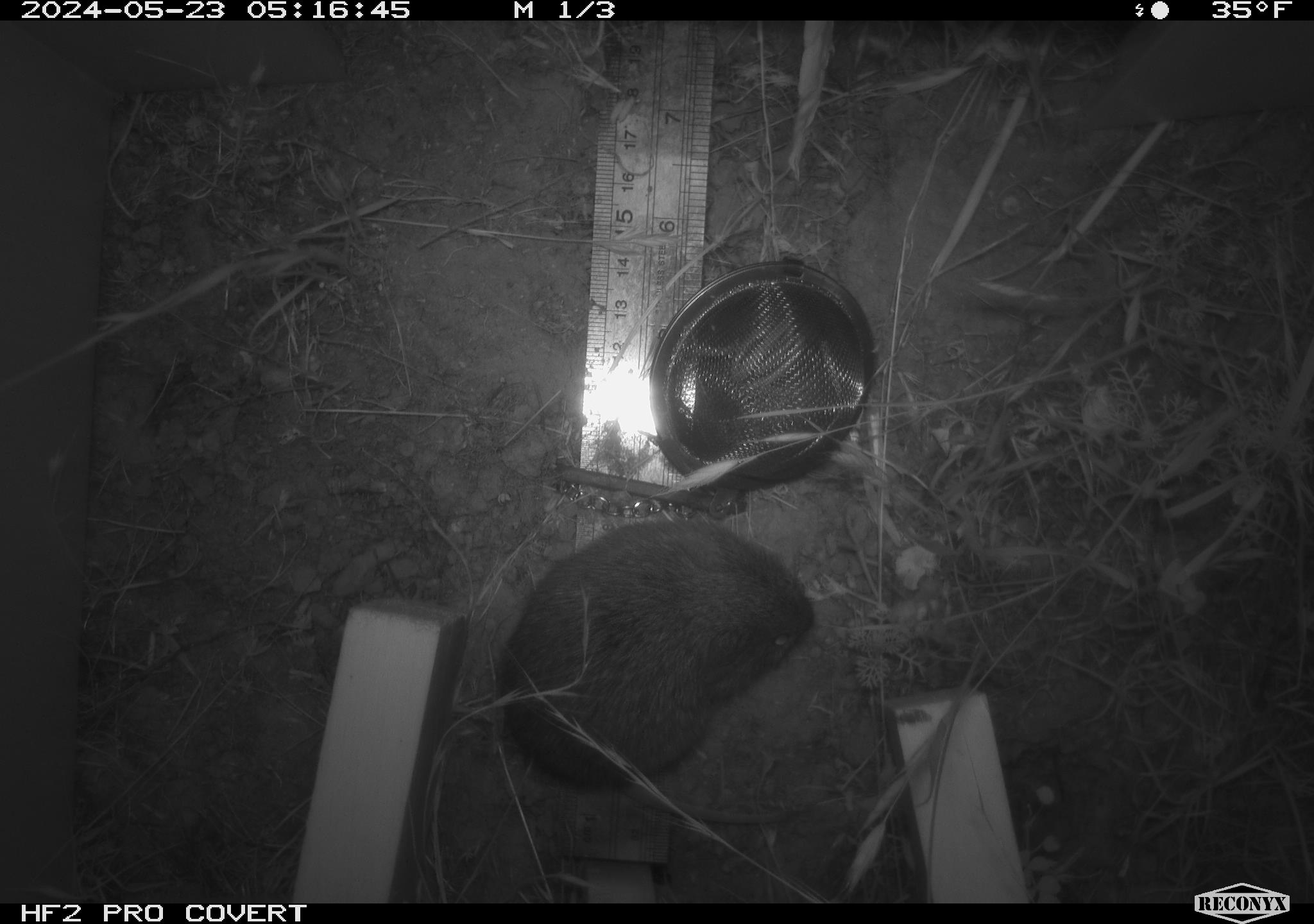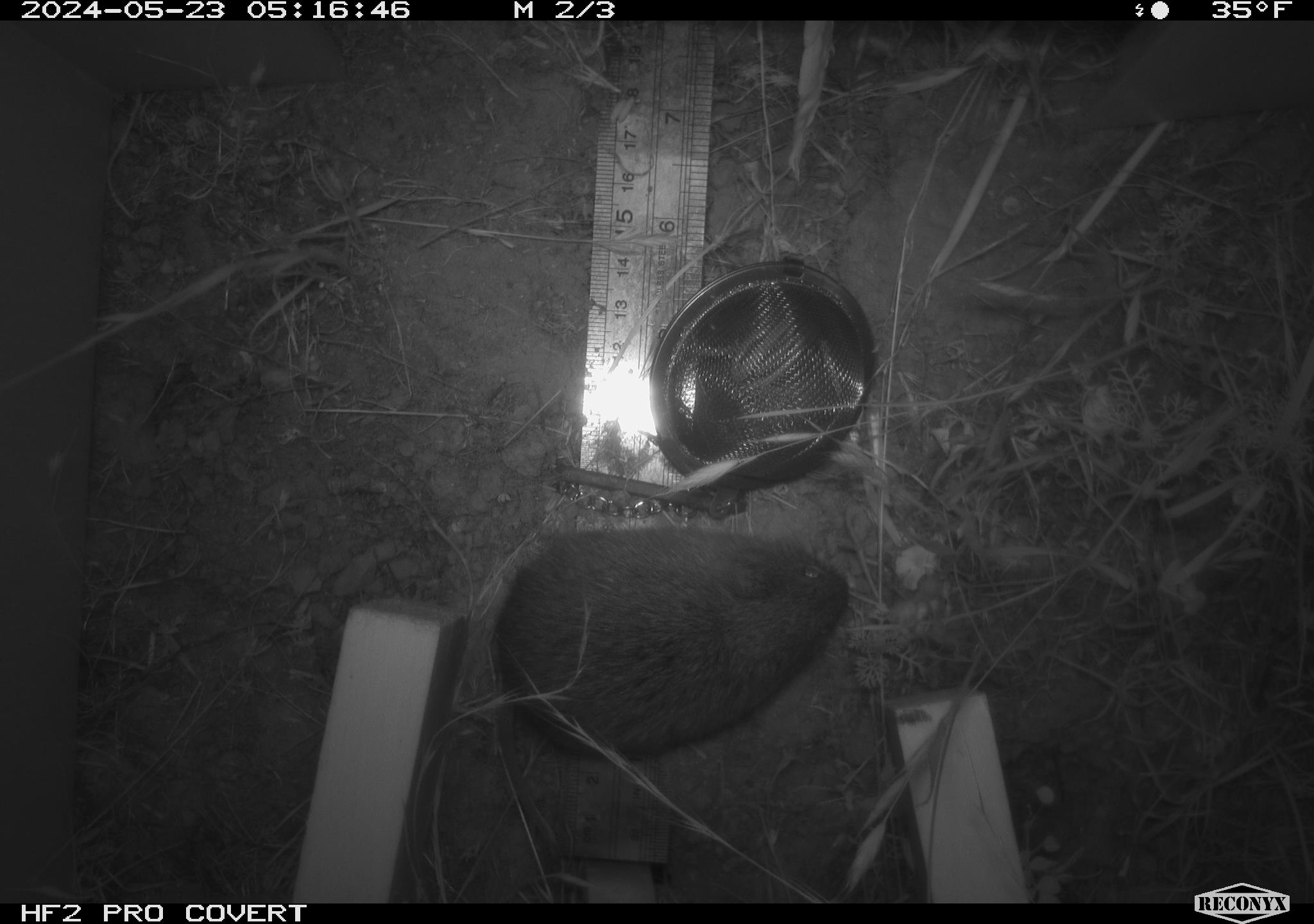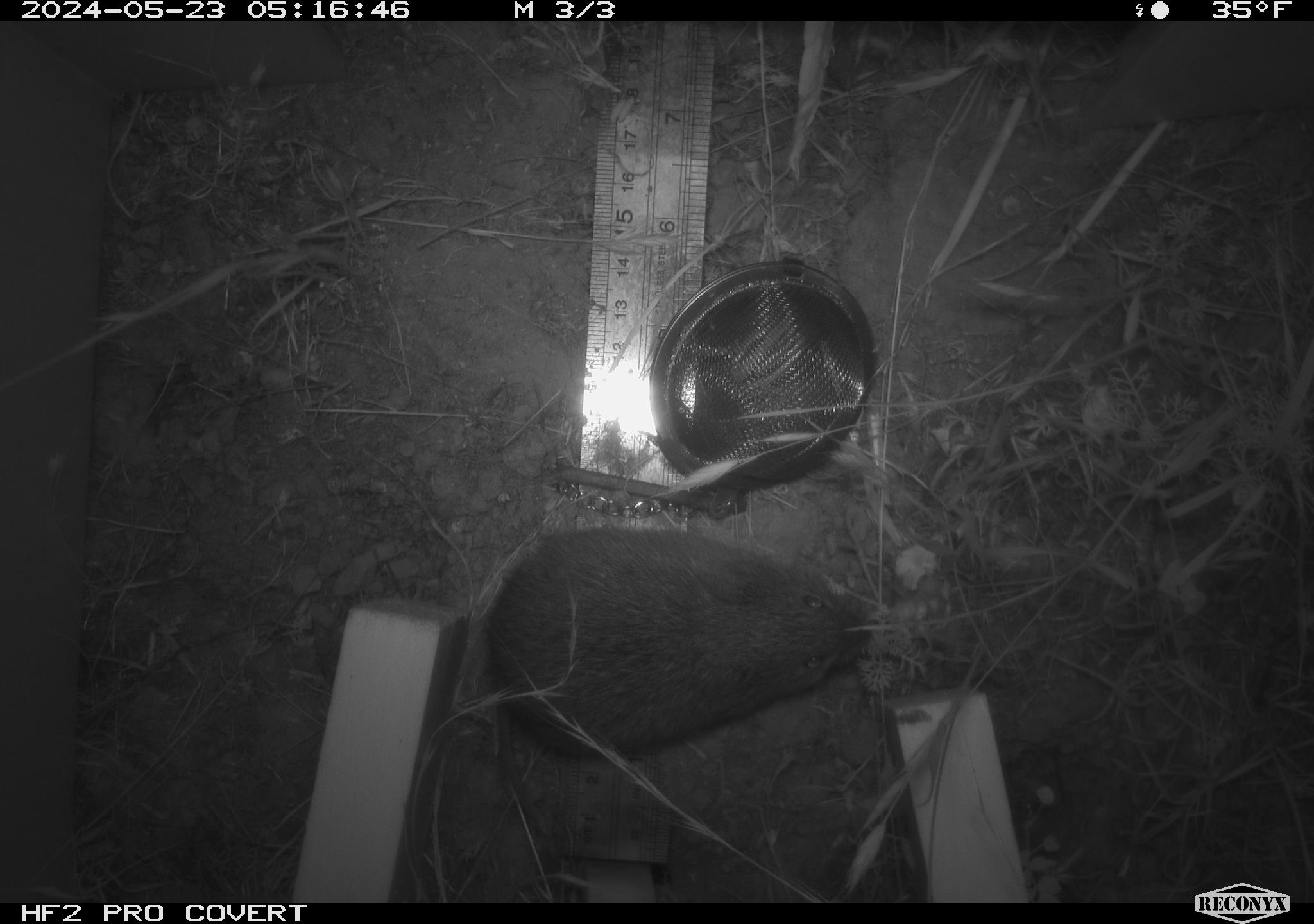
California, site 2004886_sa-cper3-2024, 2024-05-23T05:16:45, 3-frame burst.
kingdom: Animalia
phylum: Chordata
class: Mammalia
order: Rodentia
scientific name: Rodentia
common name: rodent